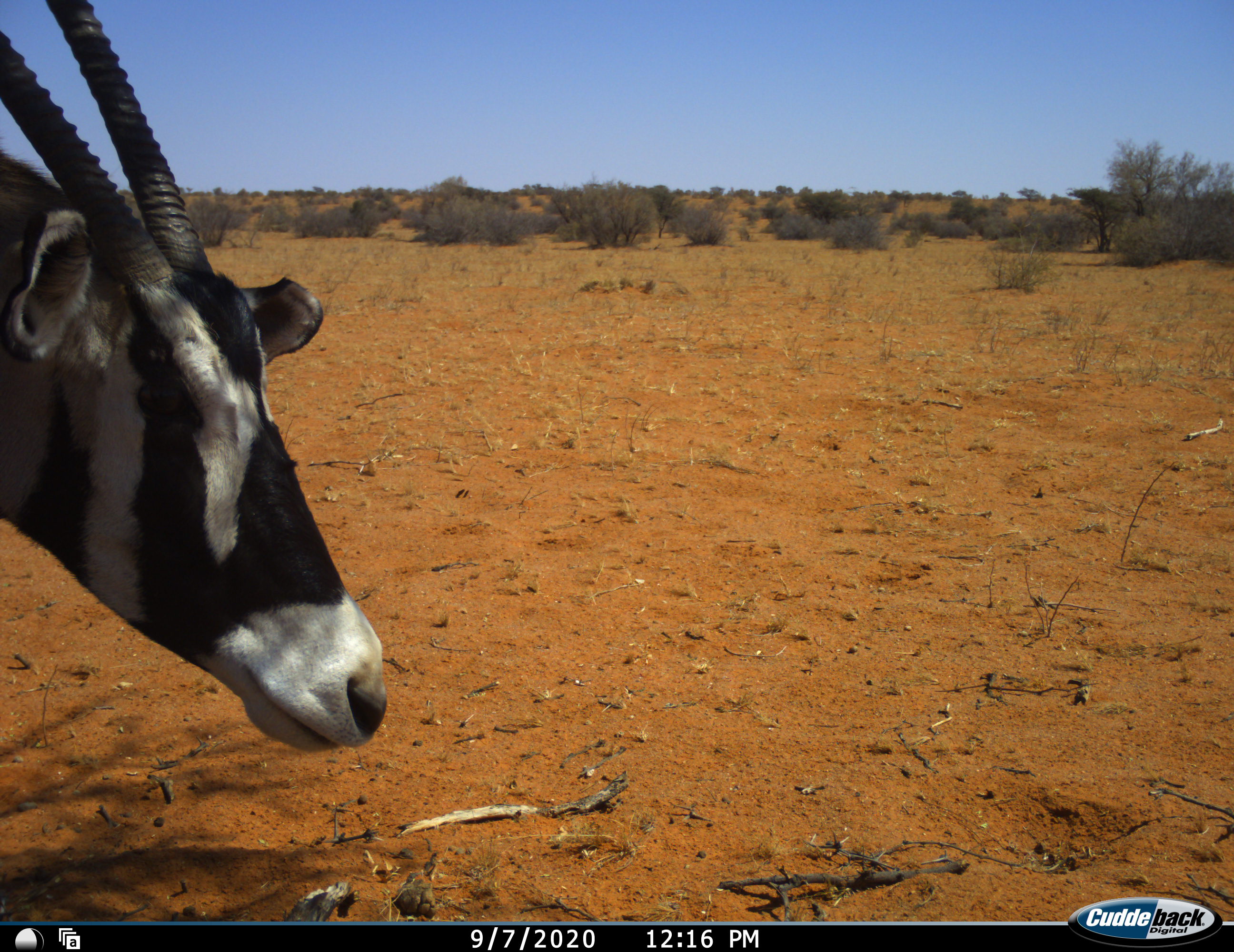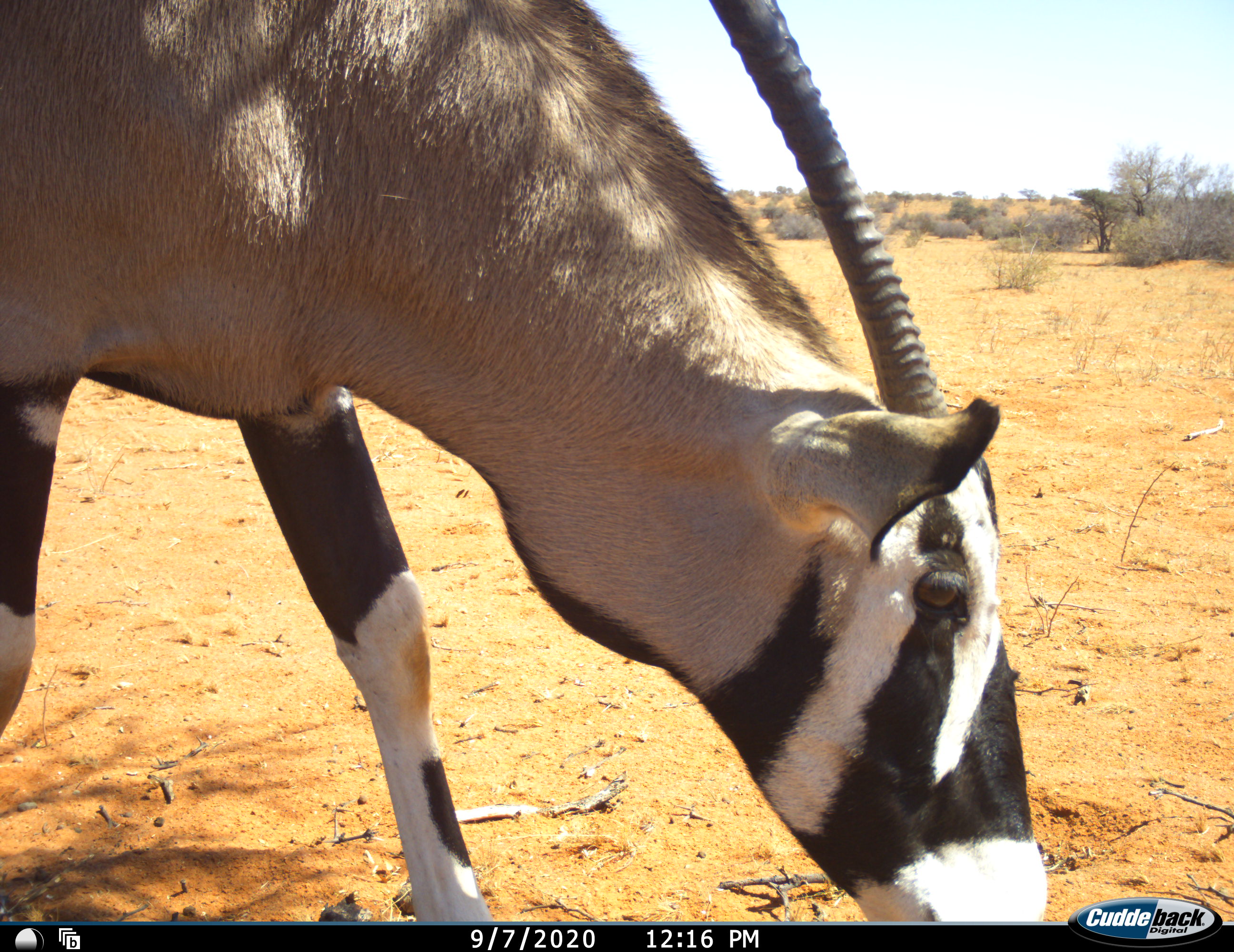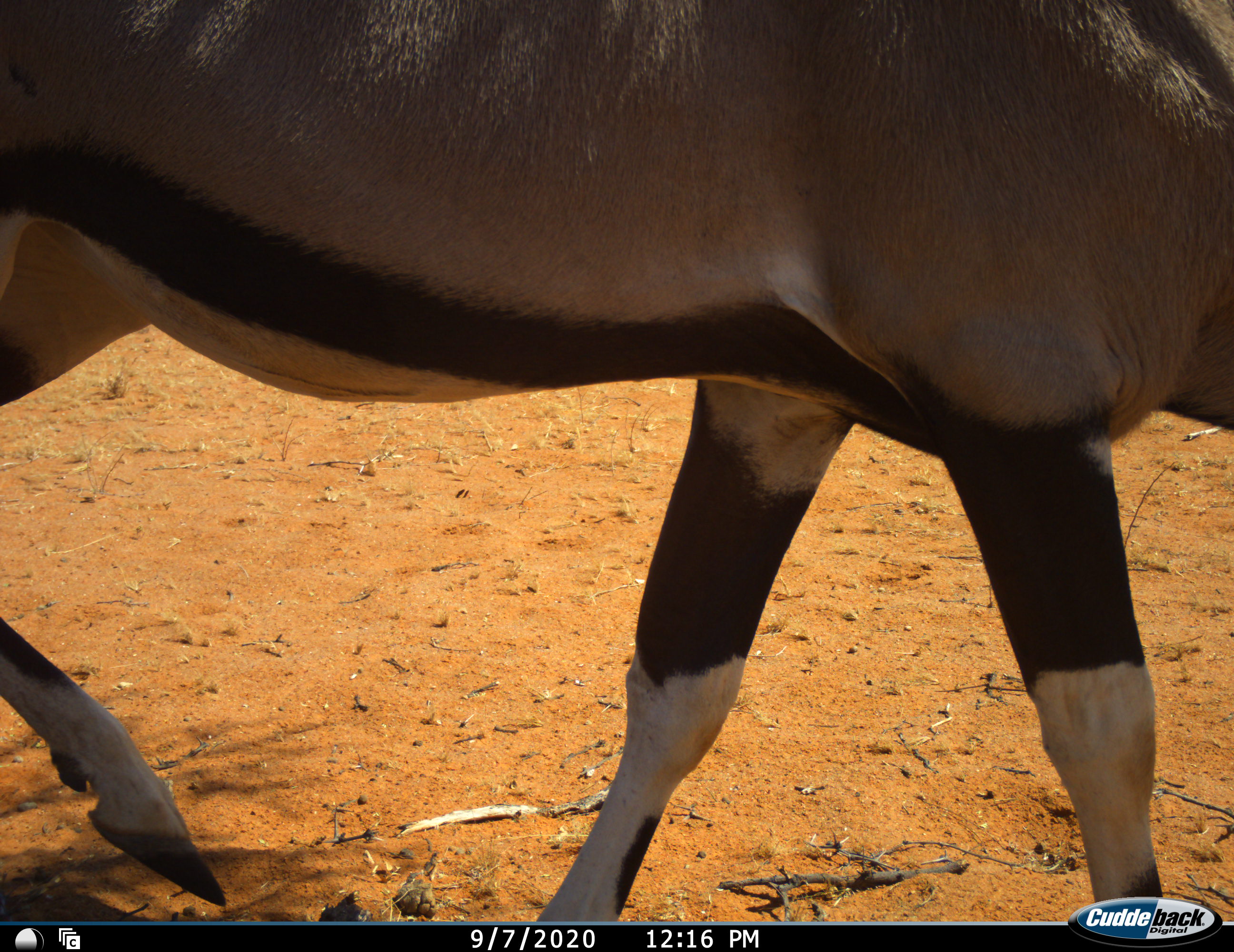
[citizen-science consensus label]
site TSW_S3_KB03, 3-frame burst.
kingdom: Animalia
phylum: Chordata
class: Mammalia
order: Artiodactyla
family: Bovidae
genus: Oryx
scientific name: Oryx gazella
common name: gemsbok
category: oryx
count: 1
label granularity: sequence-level